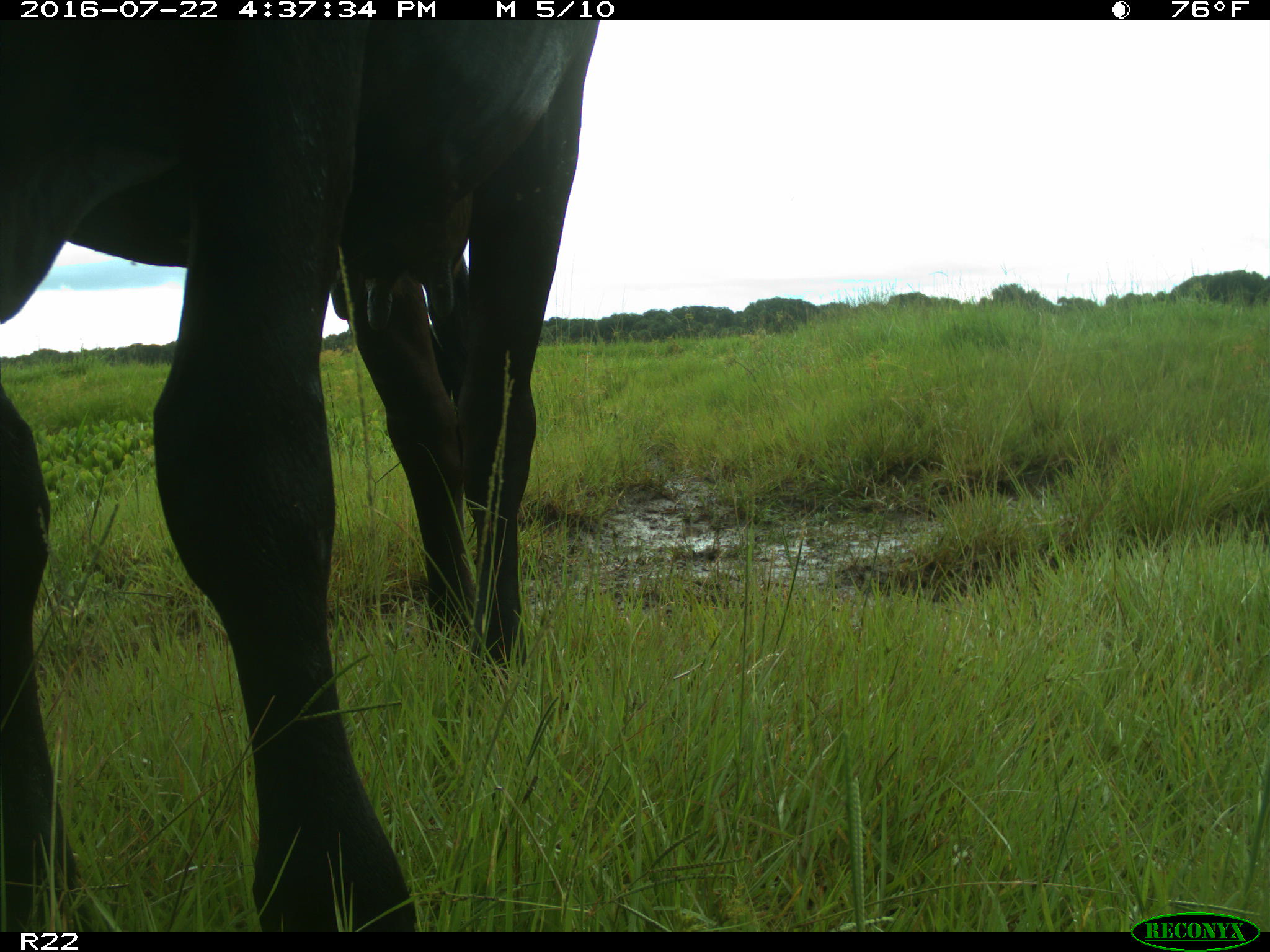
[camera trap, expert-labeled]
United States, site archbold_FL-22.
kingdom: Animalia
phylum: Chordata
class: Mammalia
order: Artiodactyla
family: Bovidae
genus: Bos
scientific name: Bos taurus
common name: domestic cow